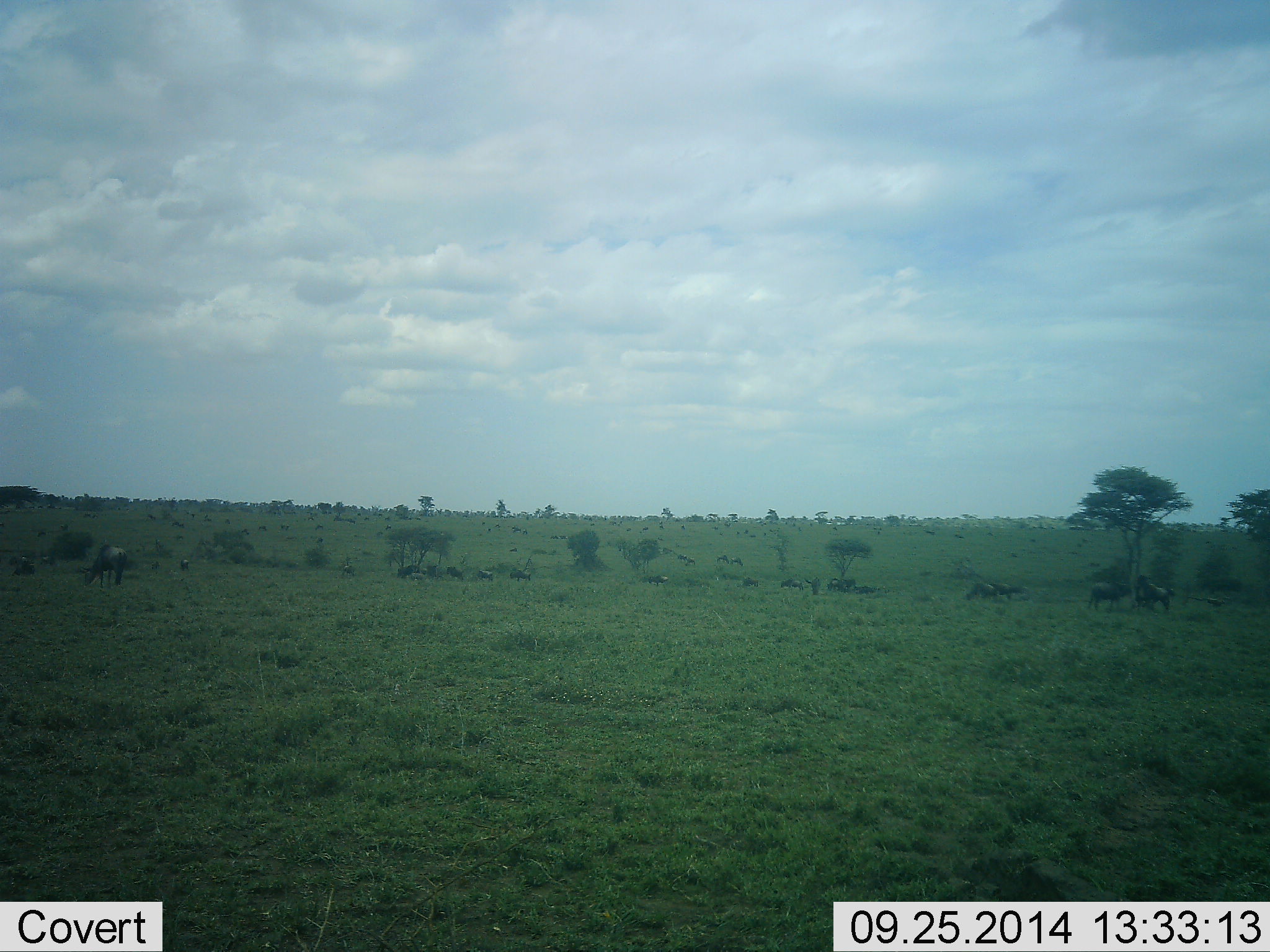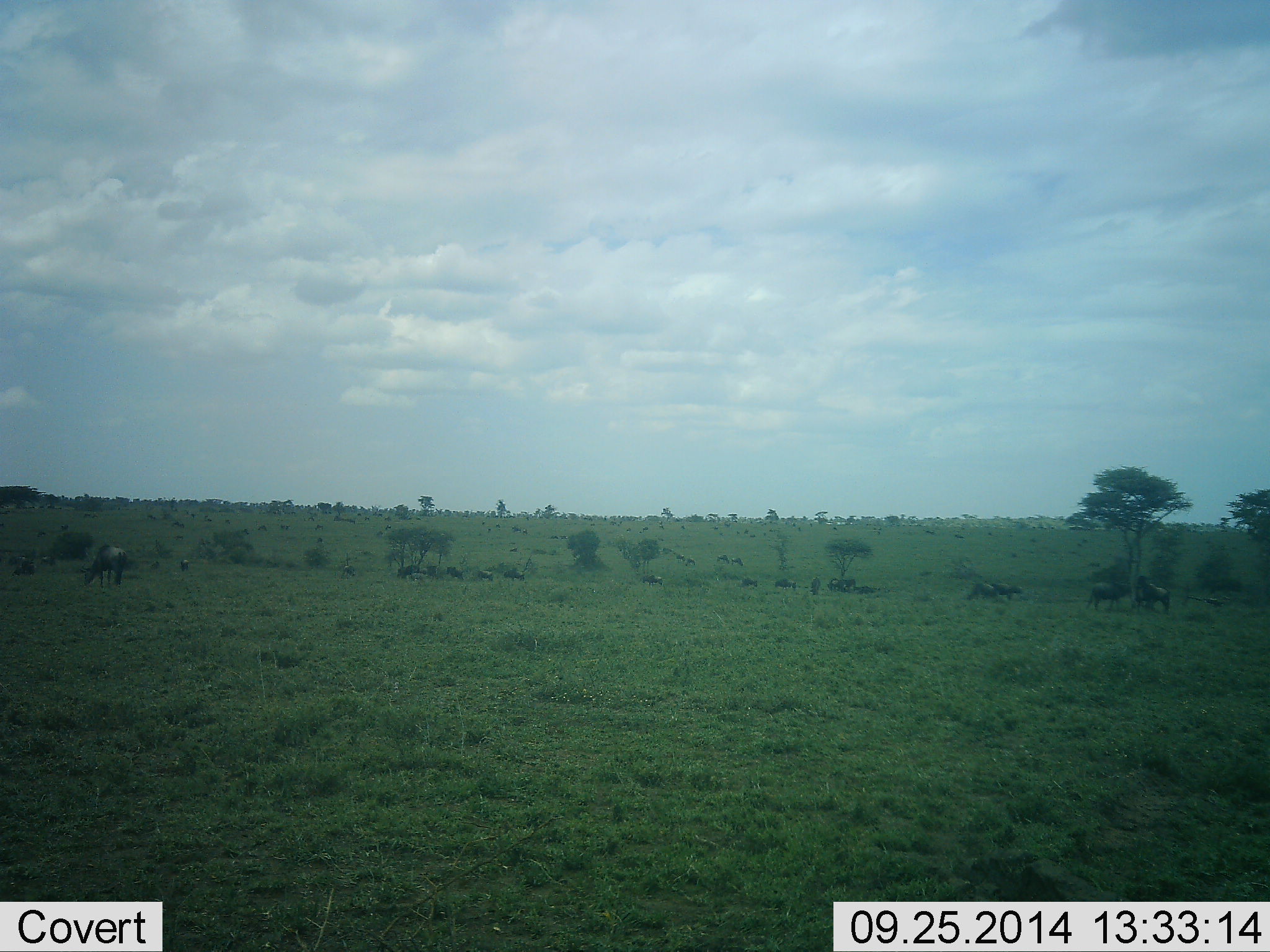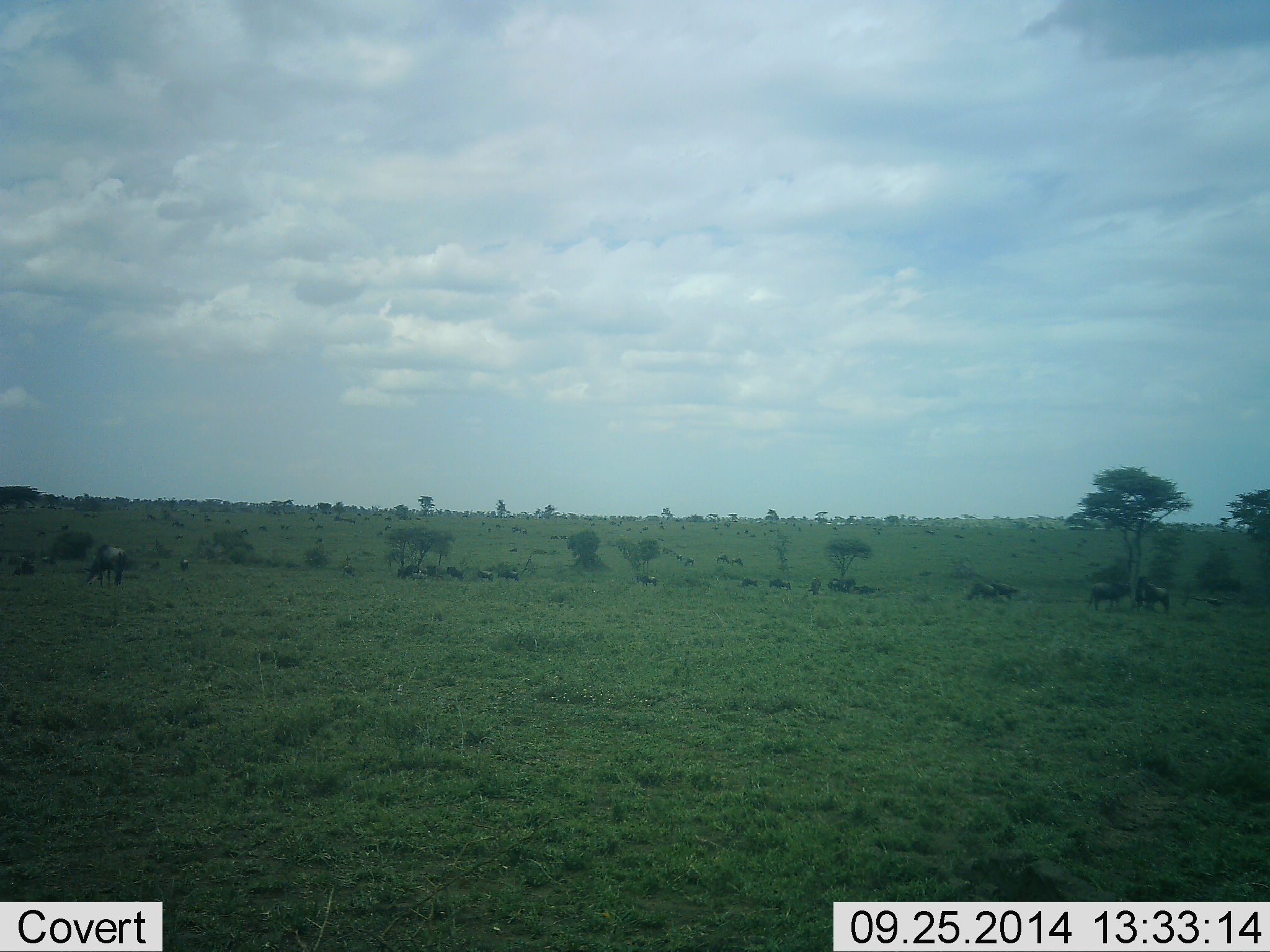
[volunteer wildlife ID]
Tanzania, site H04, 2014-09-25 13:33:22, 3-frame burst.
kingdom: Animalia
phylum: Chordata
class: Mammalia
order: Artiodactyla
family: Bovidae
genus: Connochaetes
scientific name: Connochaetes taurinus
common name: blue wildebeest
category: wildebeest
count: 11-50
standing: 58%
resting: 33%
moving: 67%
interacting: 17%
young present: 8%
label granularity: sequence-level